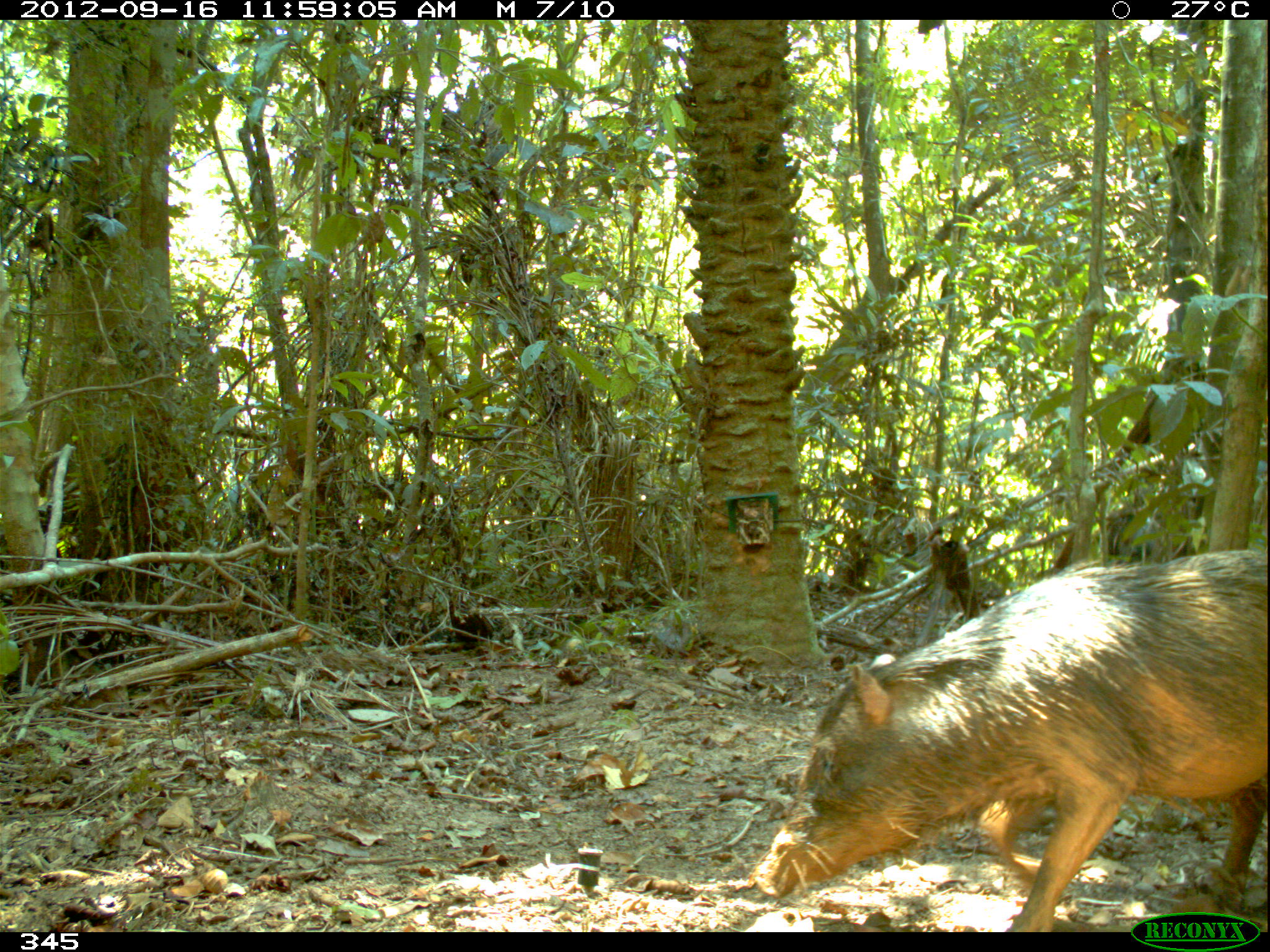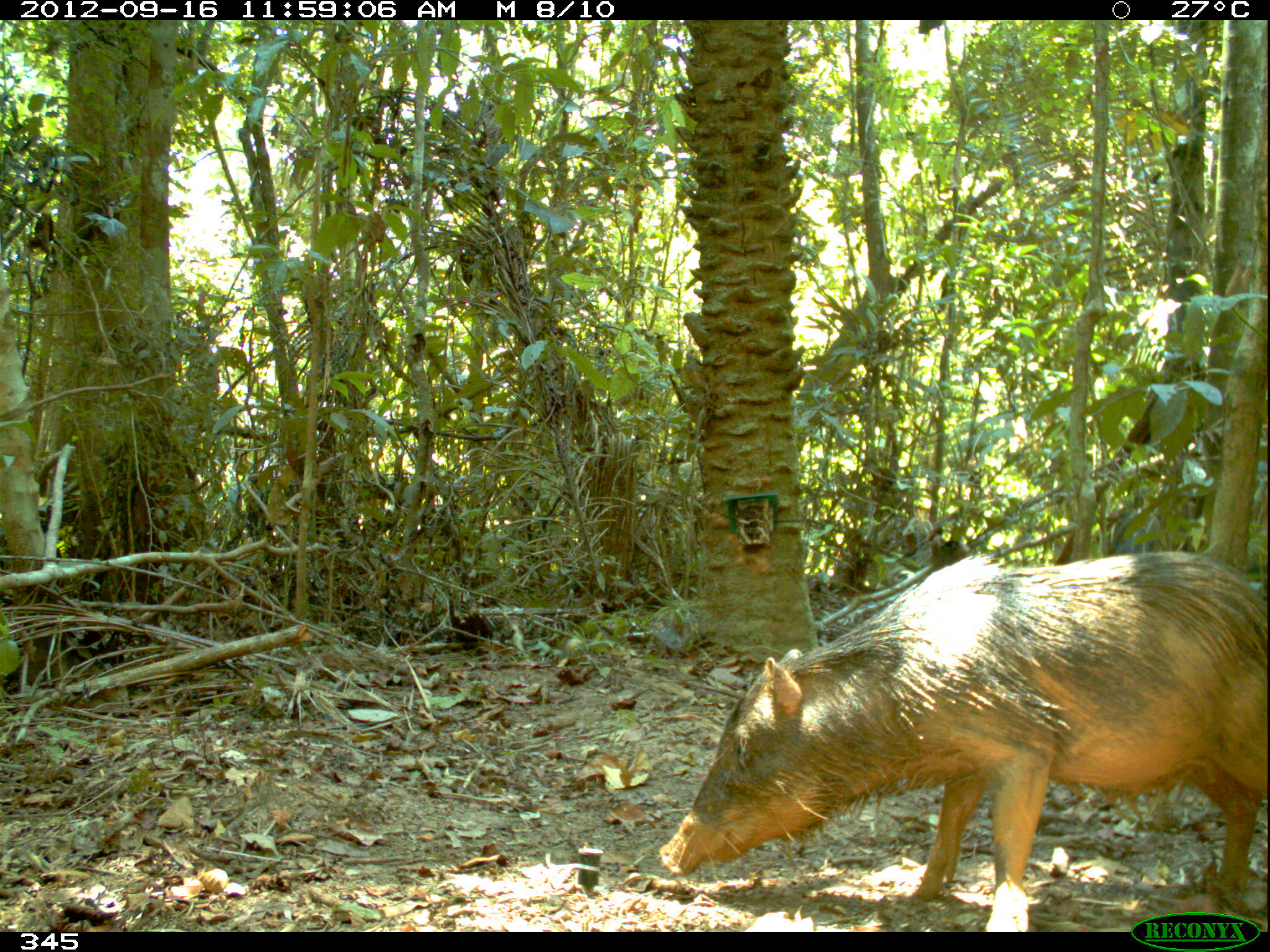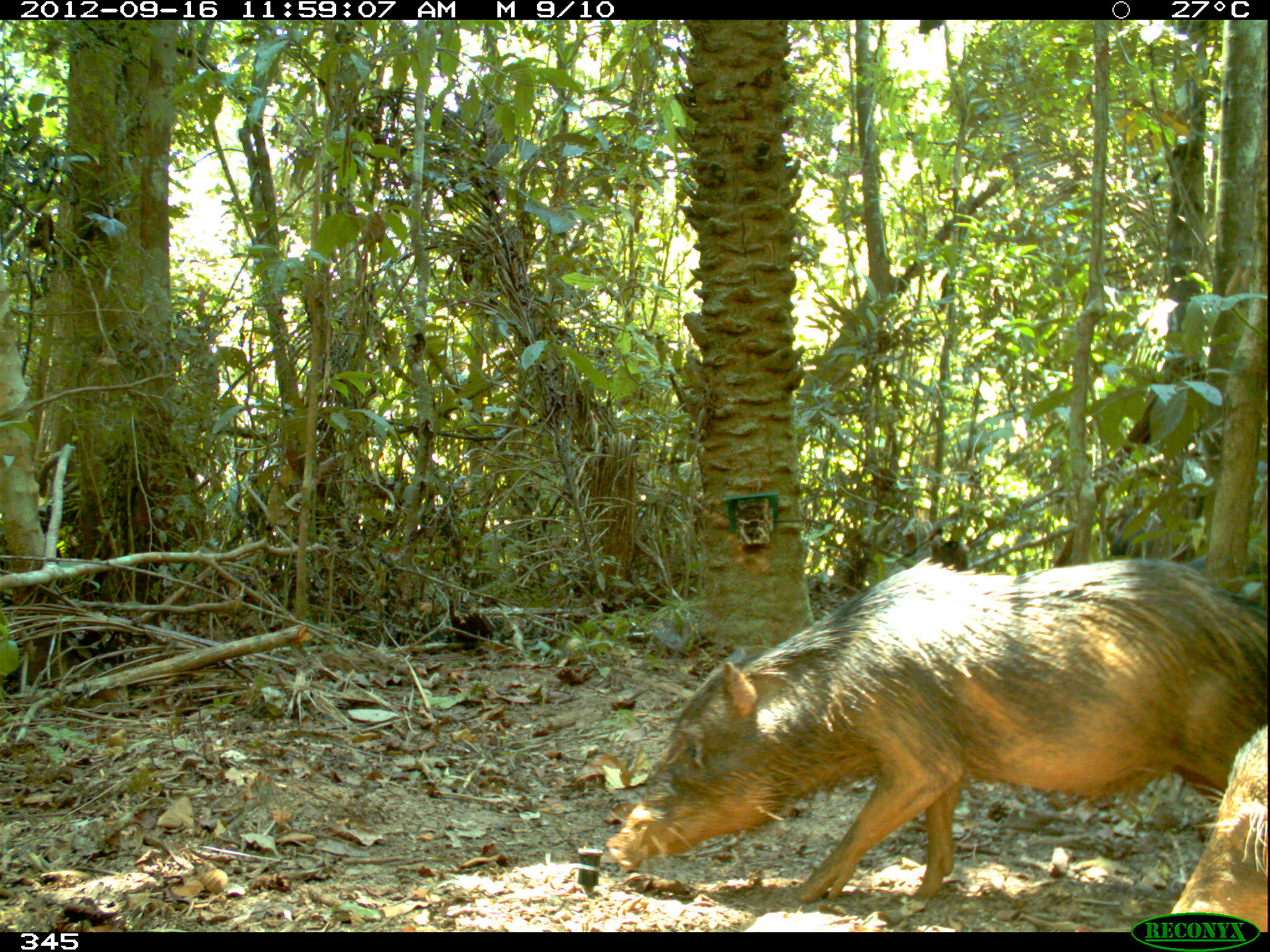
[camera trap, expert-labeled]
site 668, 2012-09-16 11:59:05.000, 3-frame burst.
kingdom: Animalia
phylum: Chordata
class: Mammalia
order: Artiodactyla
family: Tayassuidae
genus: Tayassu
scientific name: Tayassu pecari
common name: white-lipped peccary